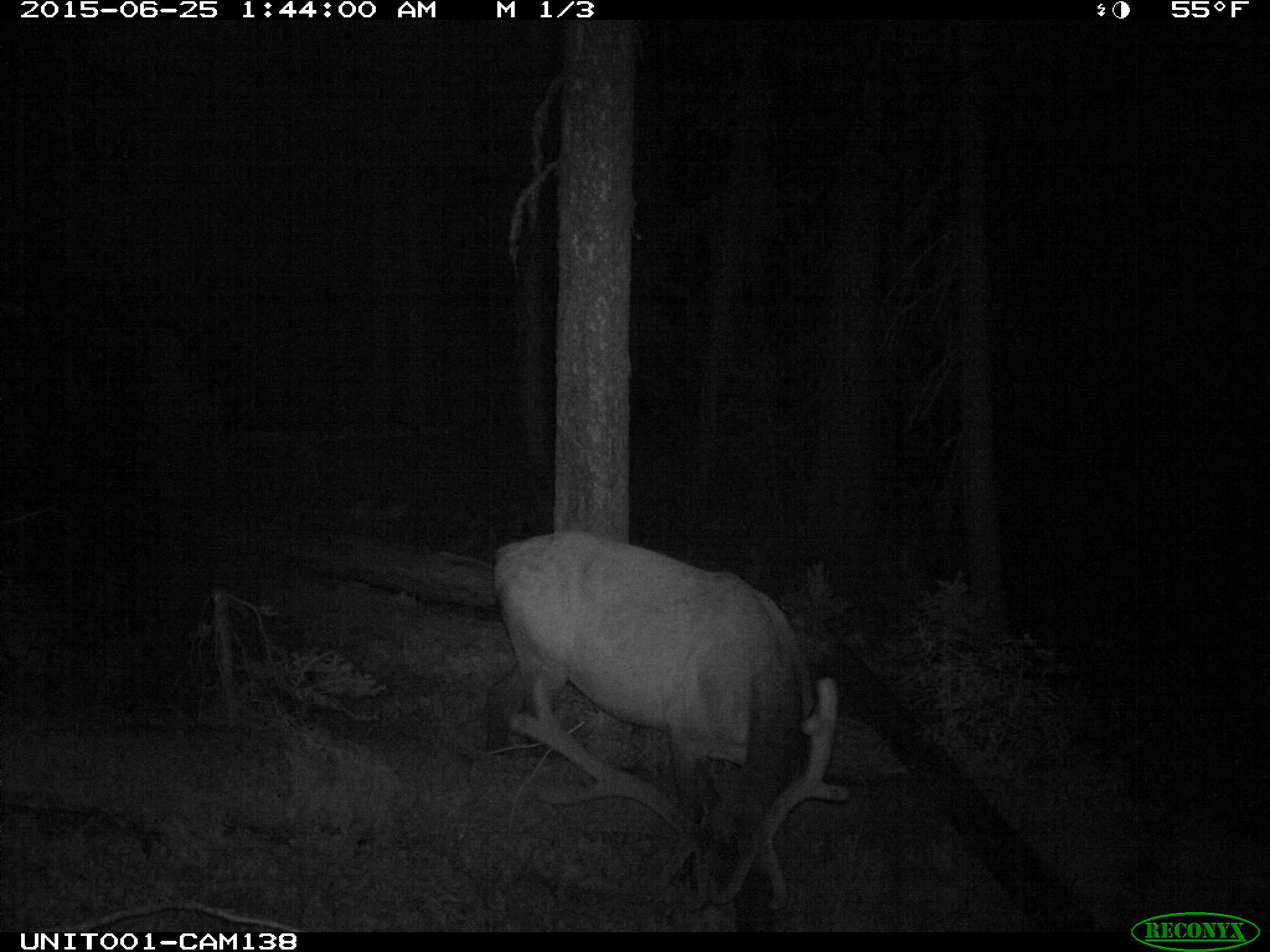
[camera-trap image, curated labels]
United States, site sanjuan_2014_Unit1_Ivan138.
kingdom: Animalia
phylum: Chordata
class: Mammalia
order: Artiodactyla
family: Cervidae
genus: Cervus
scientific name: Cervus elaphus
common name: red deer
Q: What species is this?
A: Cervus elaphus (red deer).